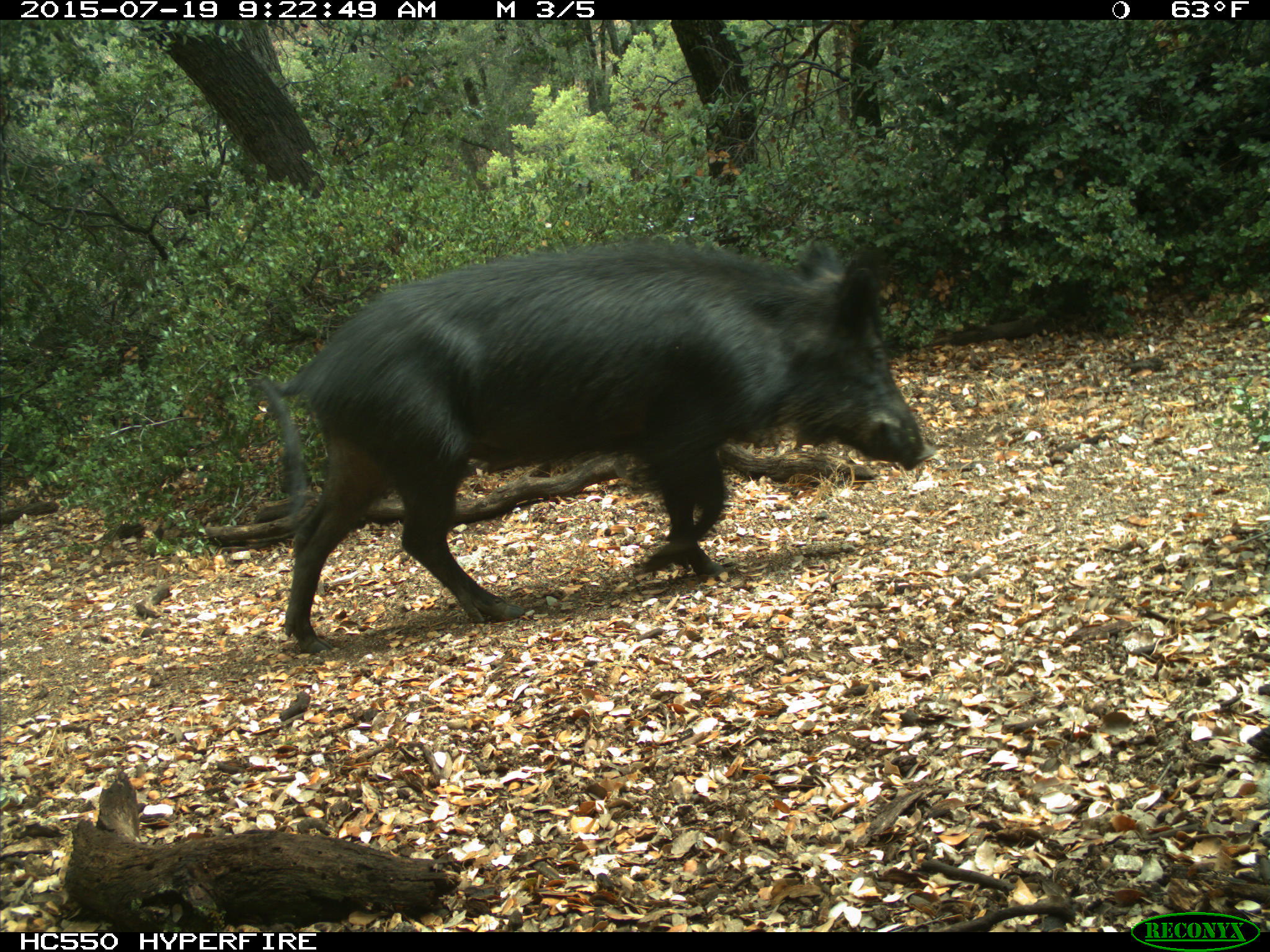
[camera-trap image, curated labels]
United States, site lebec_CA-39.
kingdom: Animalia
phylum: Chordata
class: Mammalia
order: Artiodactyla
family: Suidae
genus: Sus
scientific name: Sus scrofa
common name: wild boar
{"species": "Sus scrofa (wild boar)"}